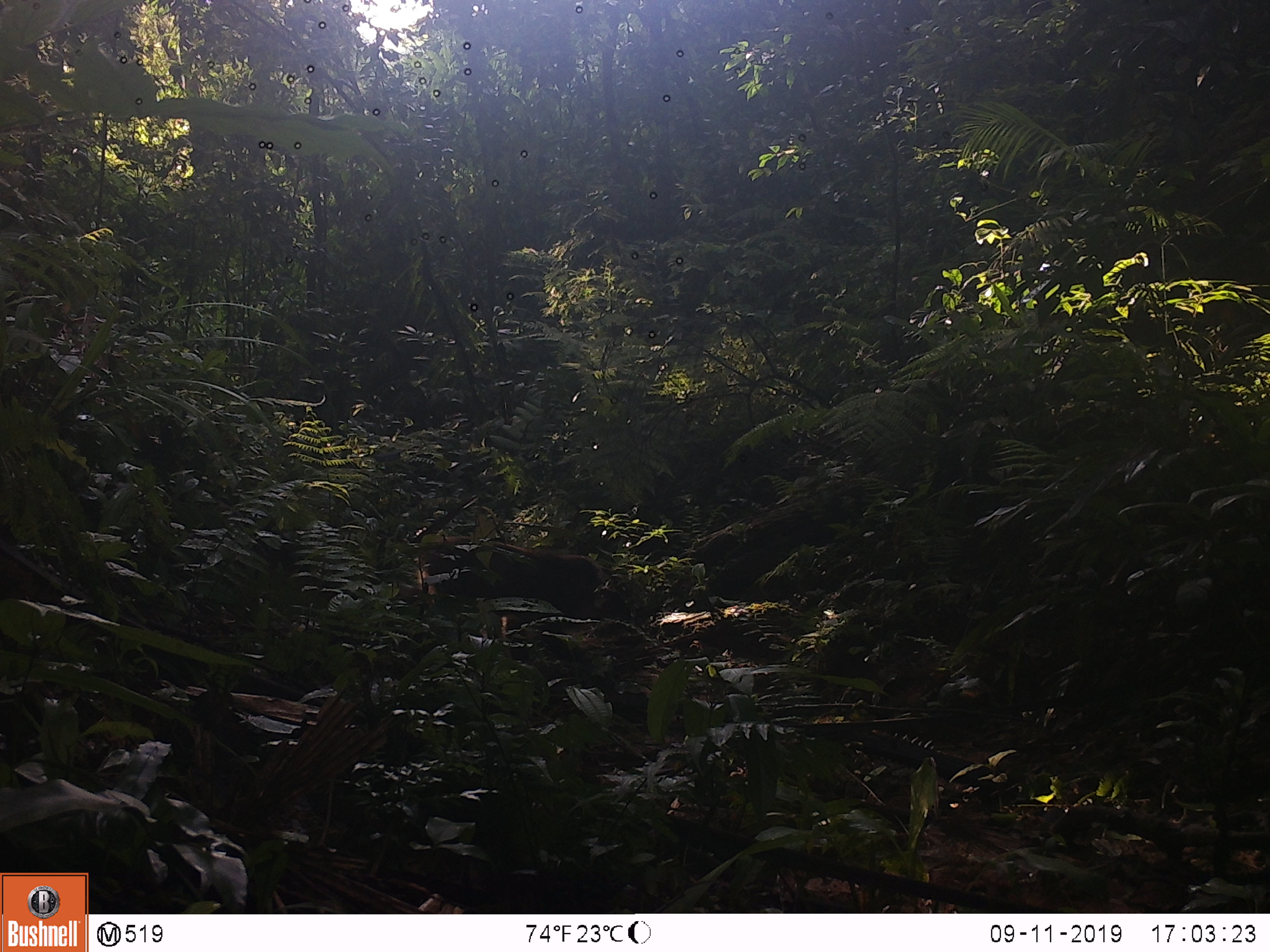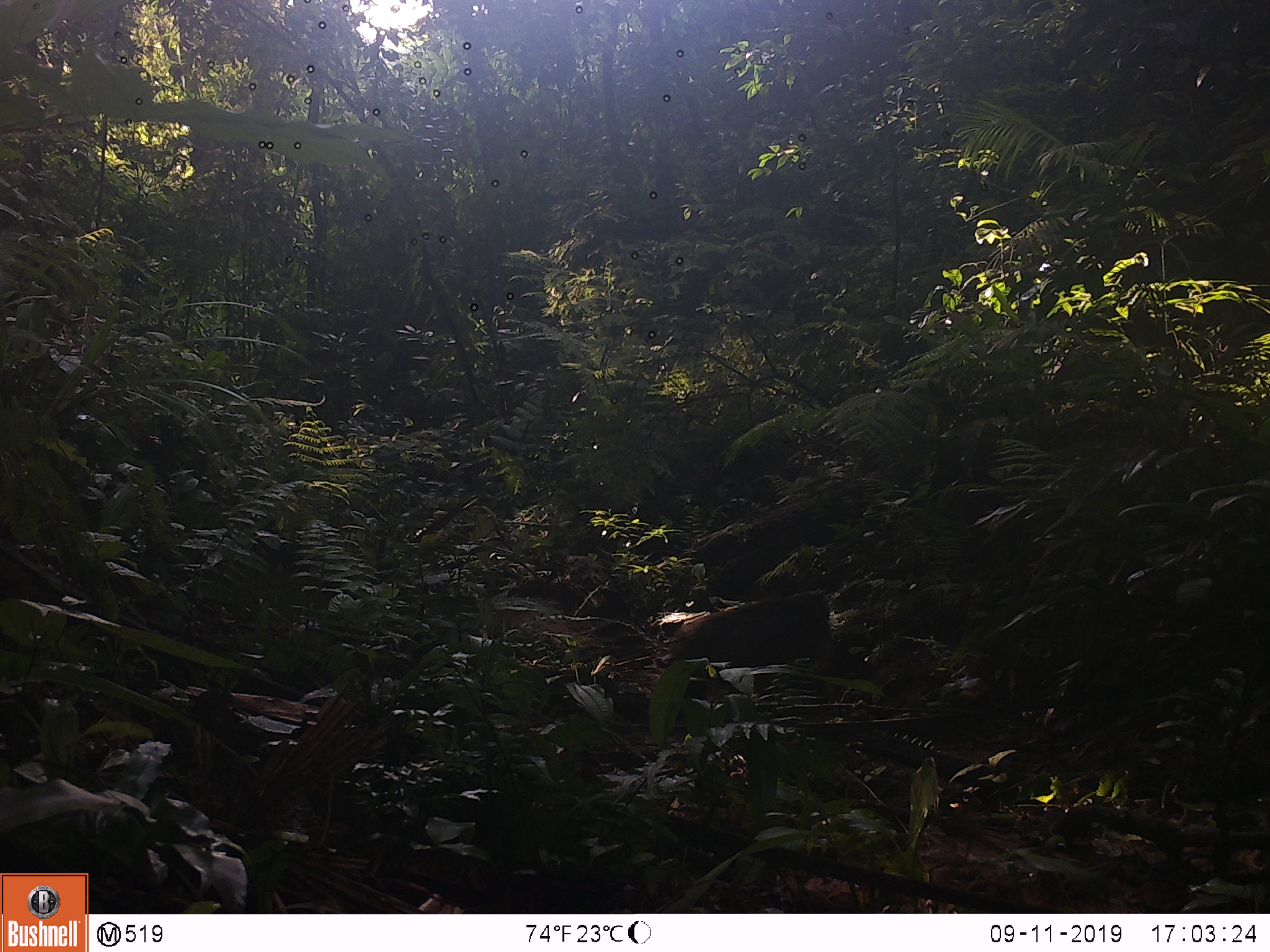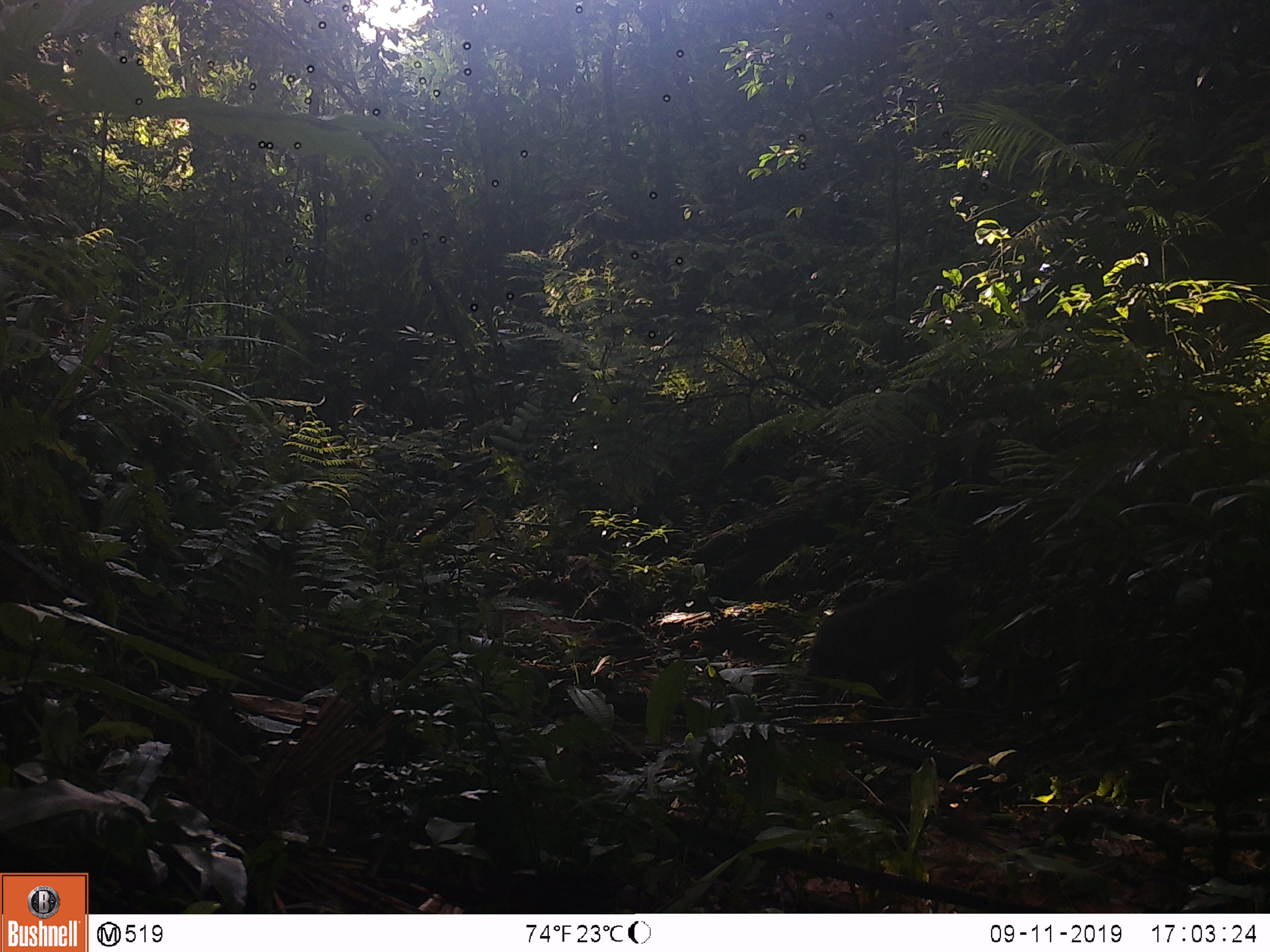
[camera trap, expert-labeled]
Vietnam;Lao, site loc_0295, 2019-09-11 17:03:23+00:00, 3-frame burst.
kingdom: Animalia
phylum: Chordata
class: Mammalia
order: Primates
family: Cercopithecidae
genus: Macaca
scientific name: Macaca arctoides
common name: stump-tailed macaque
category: stump tailed macaque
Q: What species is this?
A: Stump tailed macaque (stump-tailed macaque) (Macaca arctoides).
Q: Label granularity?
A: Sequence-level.